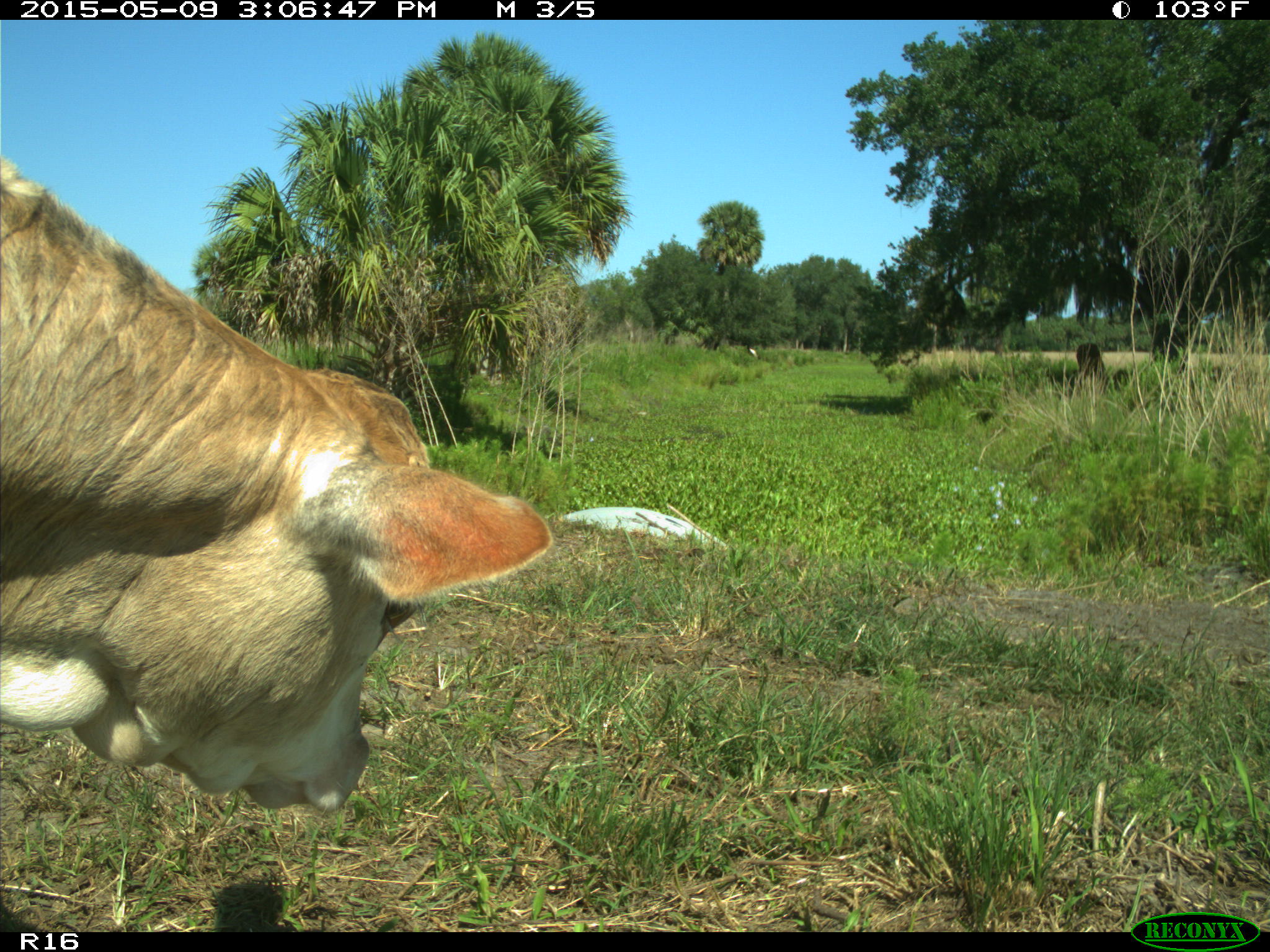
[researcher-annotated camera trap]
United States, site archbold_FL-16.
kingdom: Animalia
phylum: Chordata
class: Mammalia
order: Artiodactyla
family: Bovidae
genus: Bos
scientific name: Bos taurus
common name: domestic cow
Bos taurus (domestic cow).